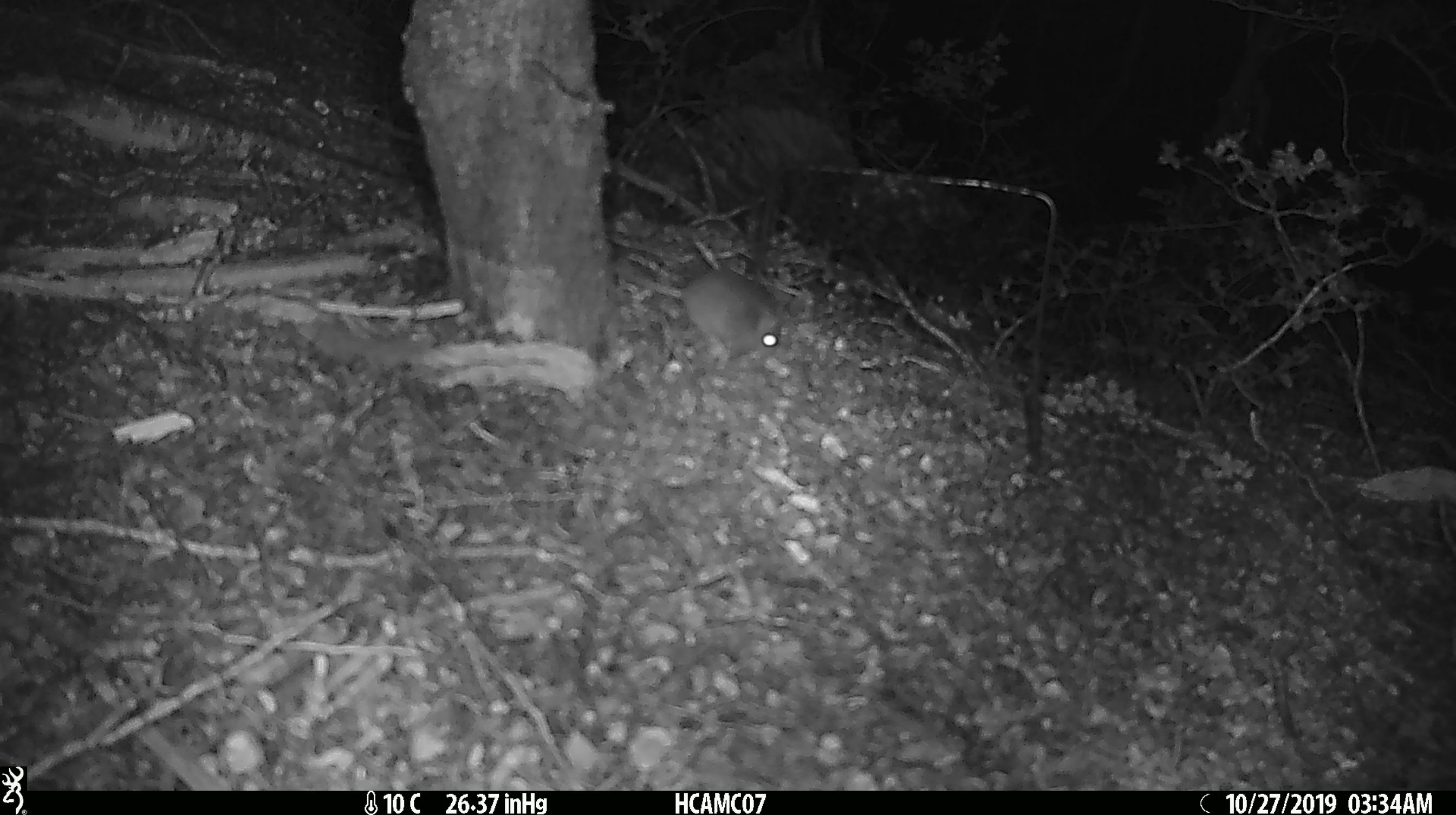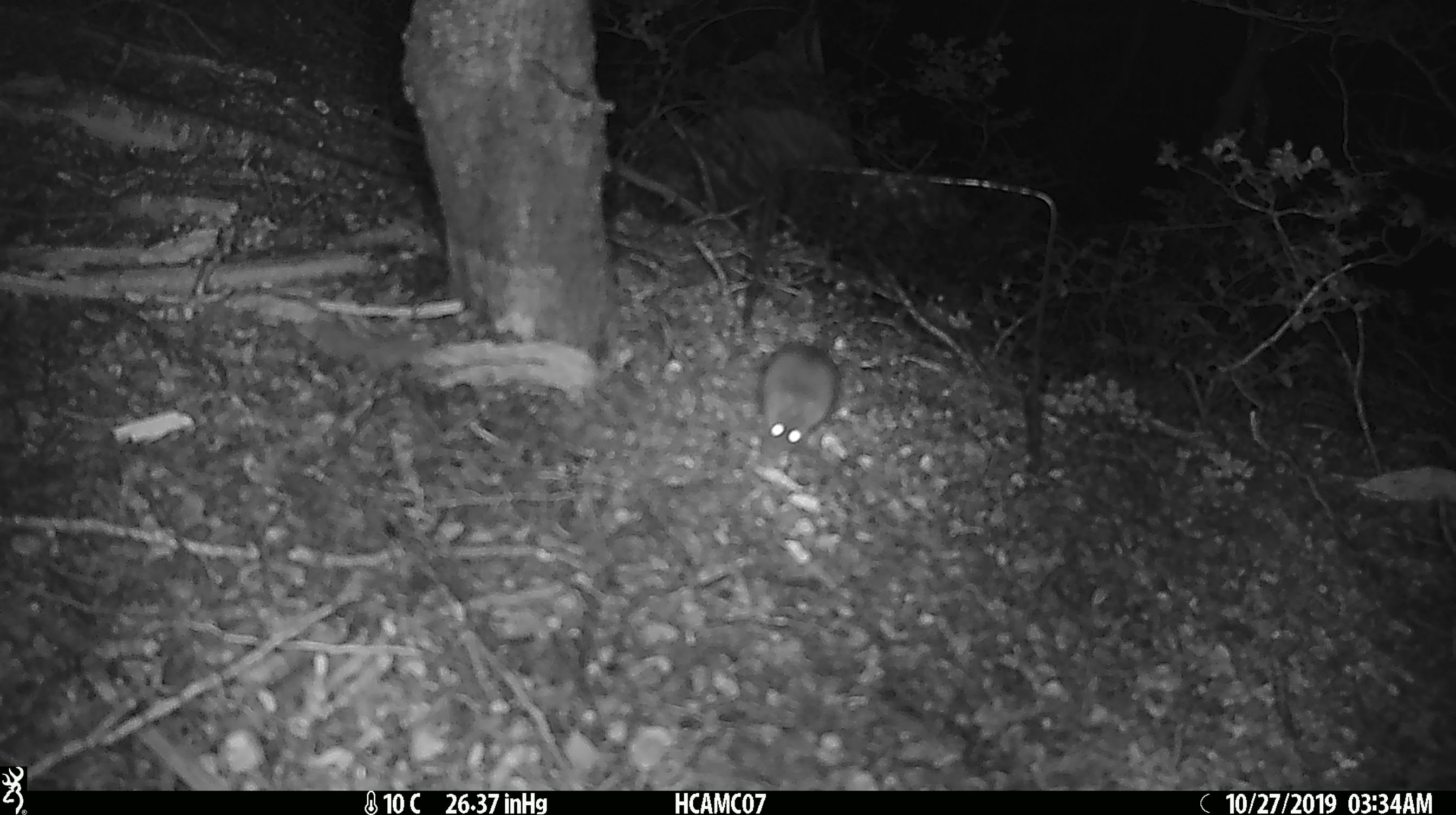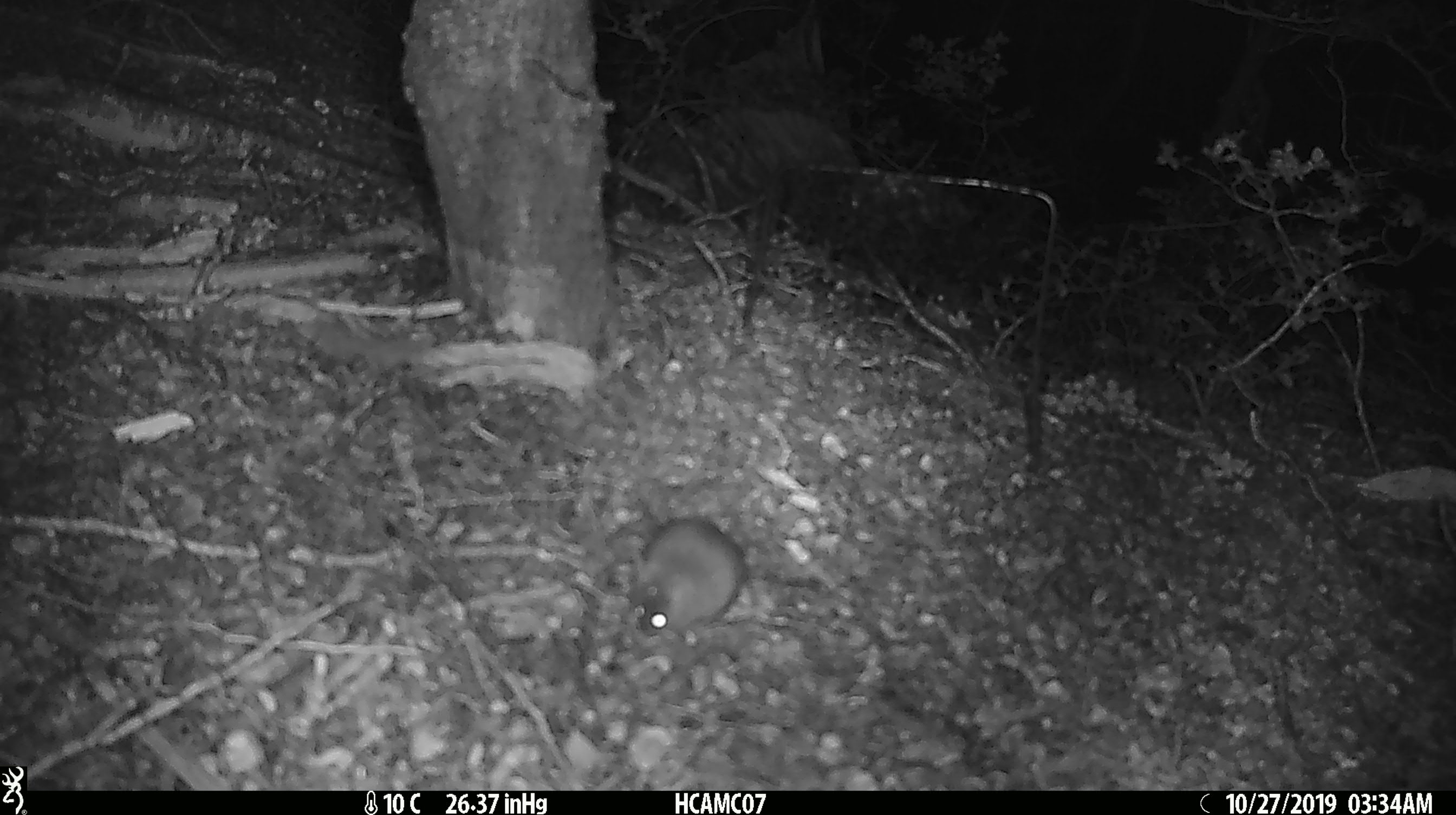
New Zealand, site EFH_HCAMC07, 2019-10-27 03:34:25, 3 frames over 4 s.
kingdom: Animalia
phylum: Chordata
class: Mammalia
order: Rodentia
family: Muridae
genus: Mus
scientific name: Mus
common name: mouse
Mouse (Mus).